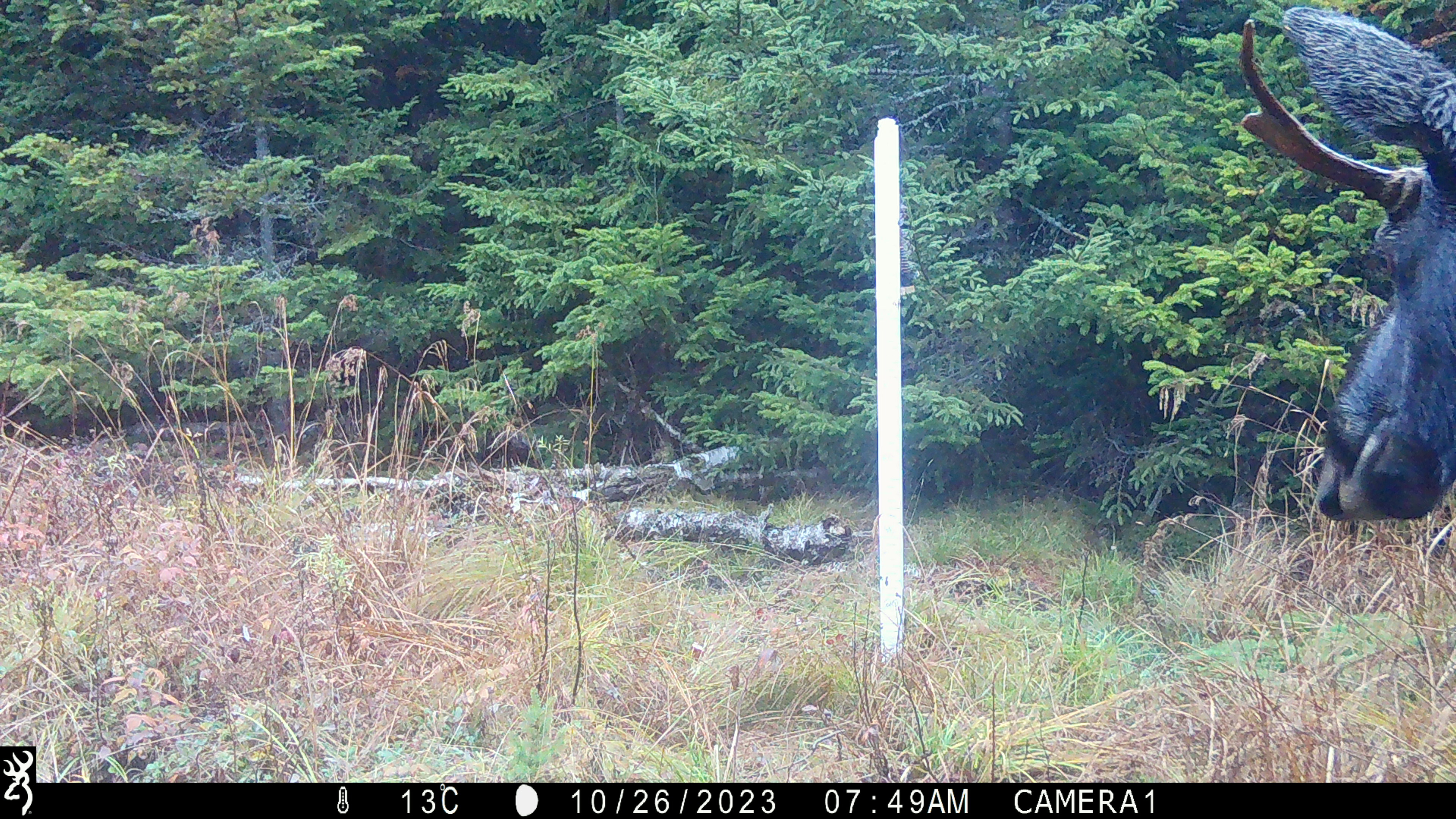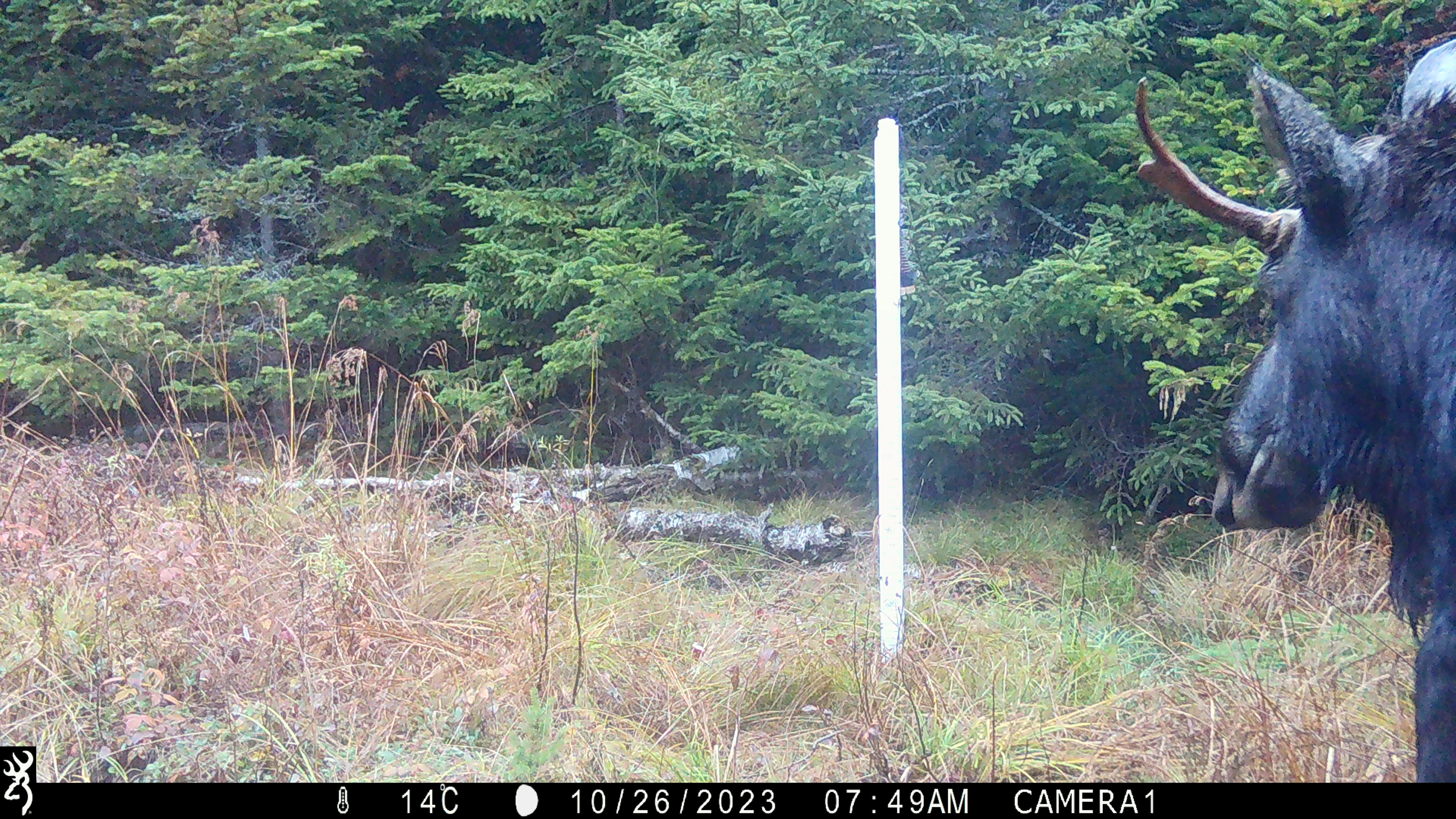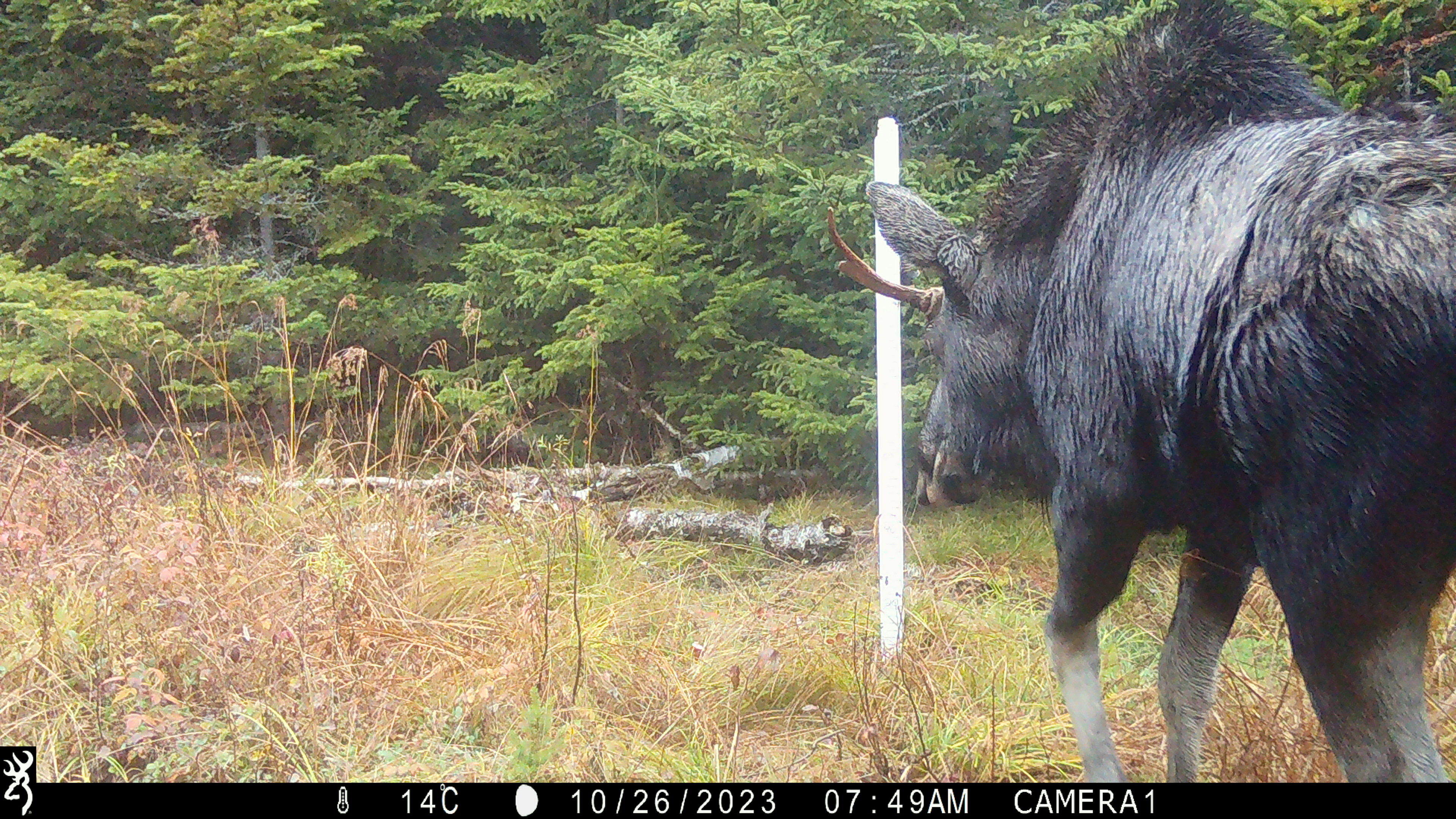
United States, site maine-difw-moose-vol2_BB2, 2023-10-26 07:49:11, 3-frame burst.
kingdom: Animalia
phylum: Chordata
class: Mammalia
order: Artiodactyla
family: Cervidae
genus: Alces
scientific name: Alces alces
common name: moose